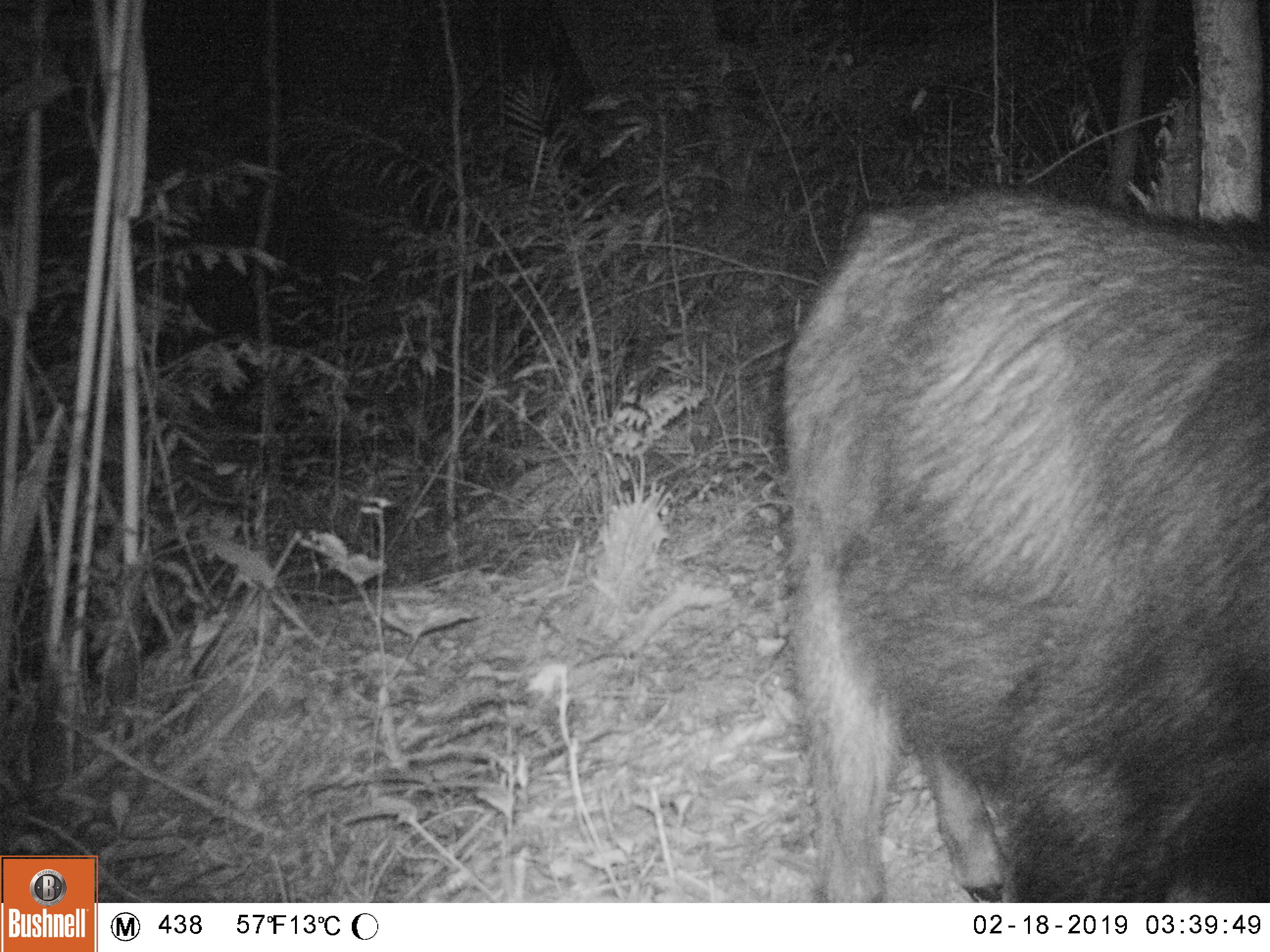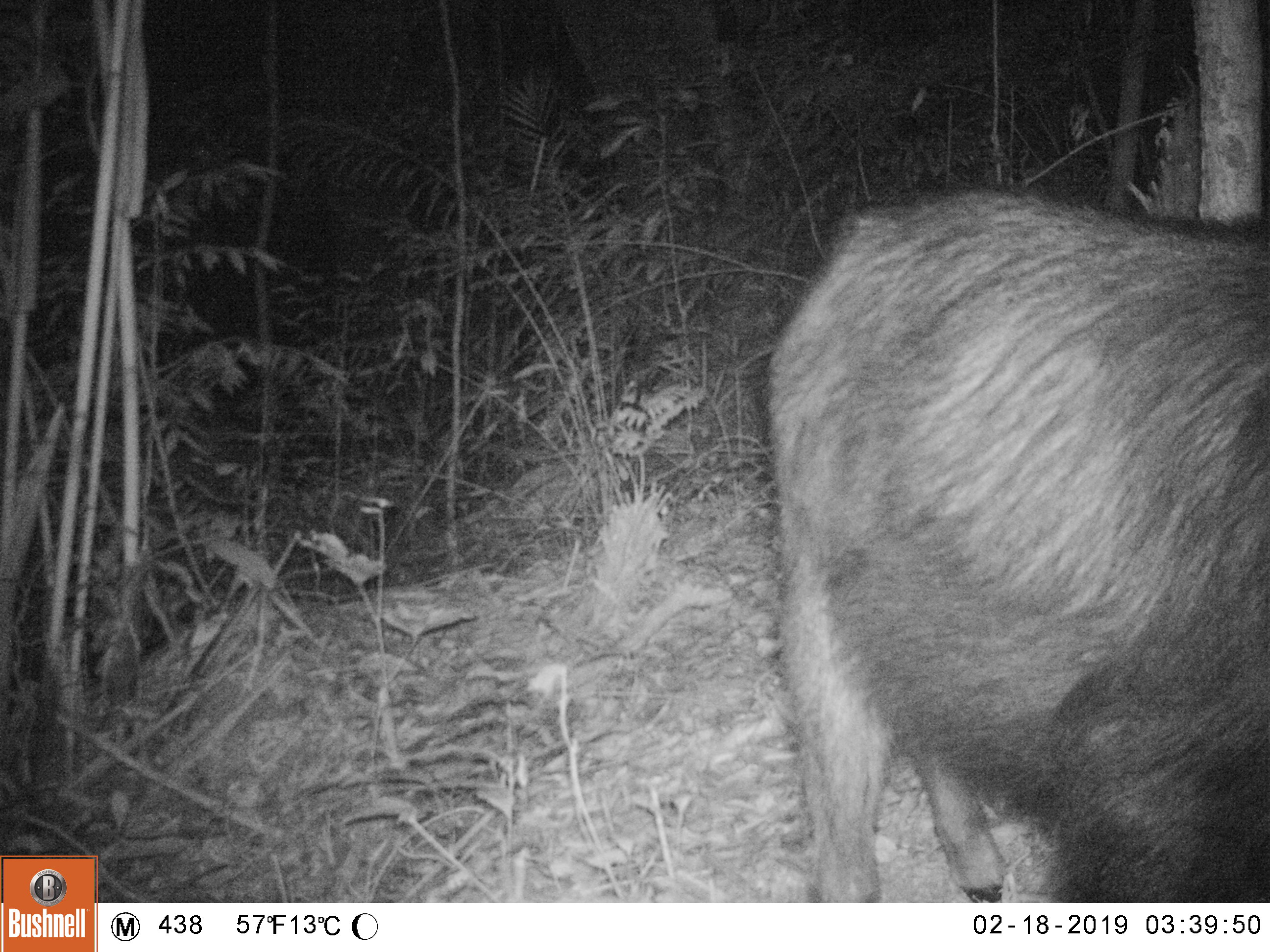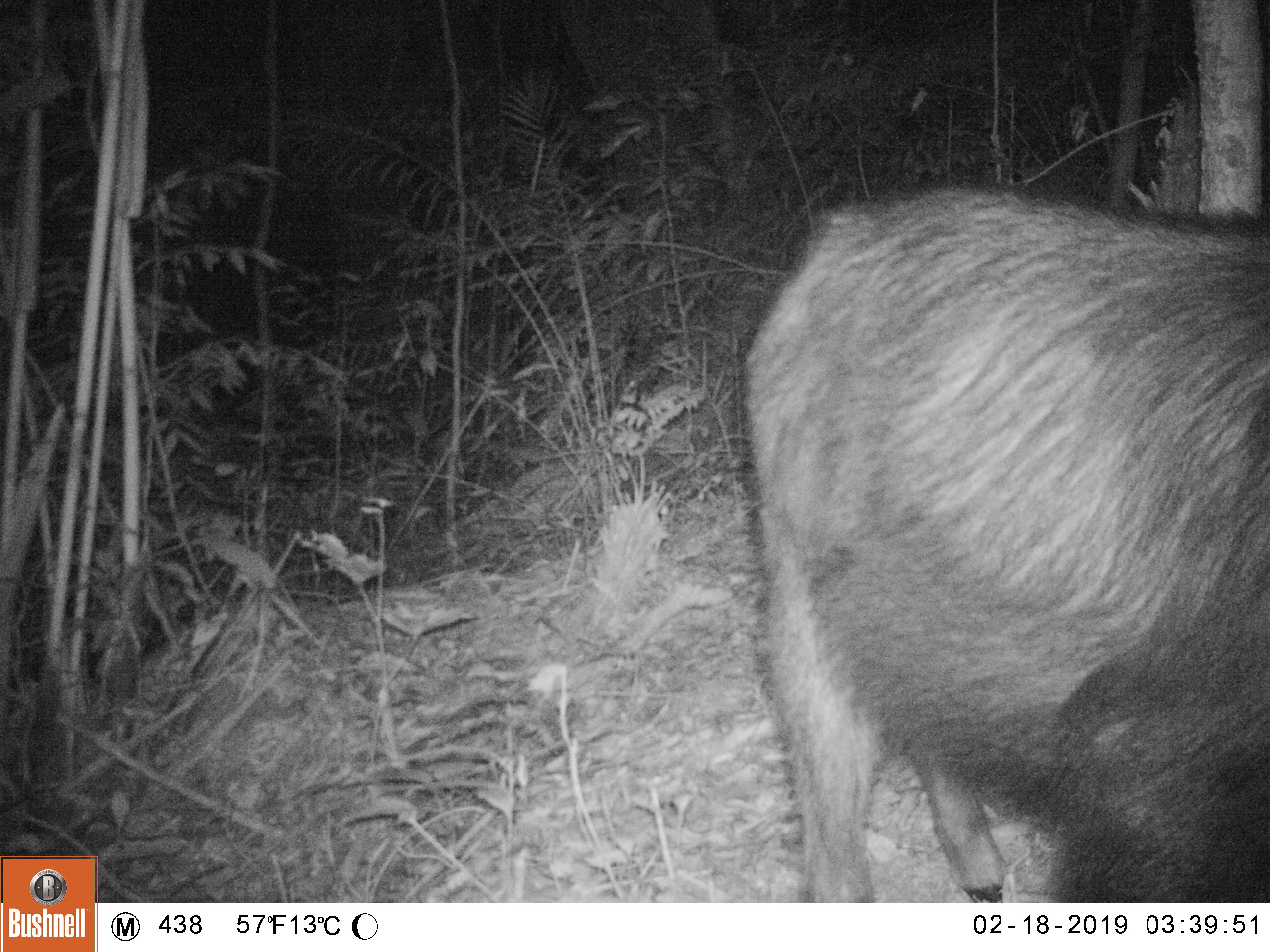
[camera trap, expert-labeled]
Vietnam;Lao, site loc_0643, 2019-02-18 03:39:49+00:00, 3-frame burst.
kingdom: Animalia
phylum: Chordata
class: Mammalia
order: Artiodactyla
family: Bovidae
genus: Capricornis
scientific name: Capricornis sumatraensis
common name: chinese serow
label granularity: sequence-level